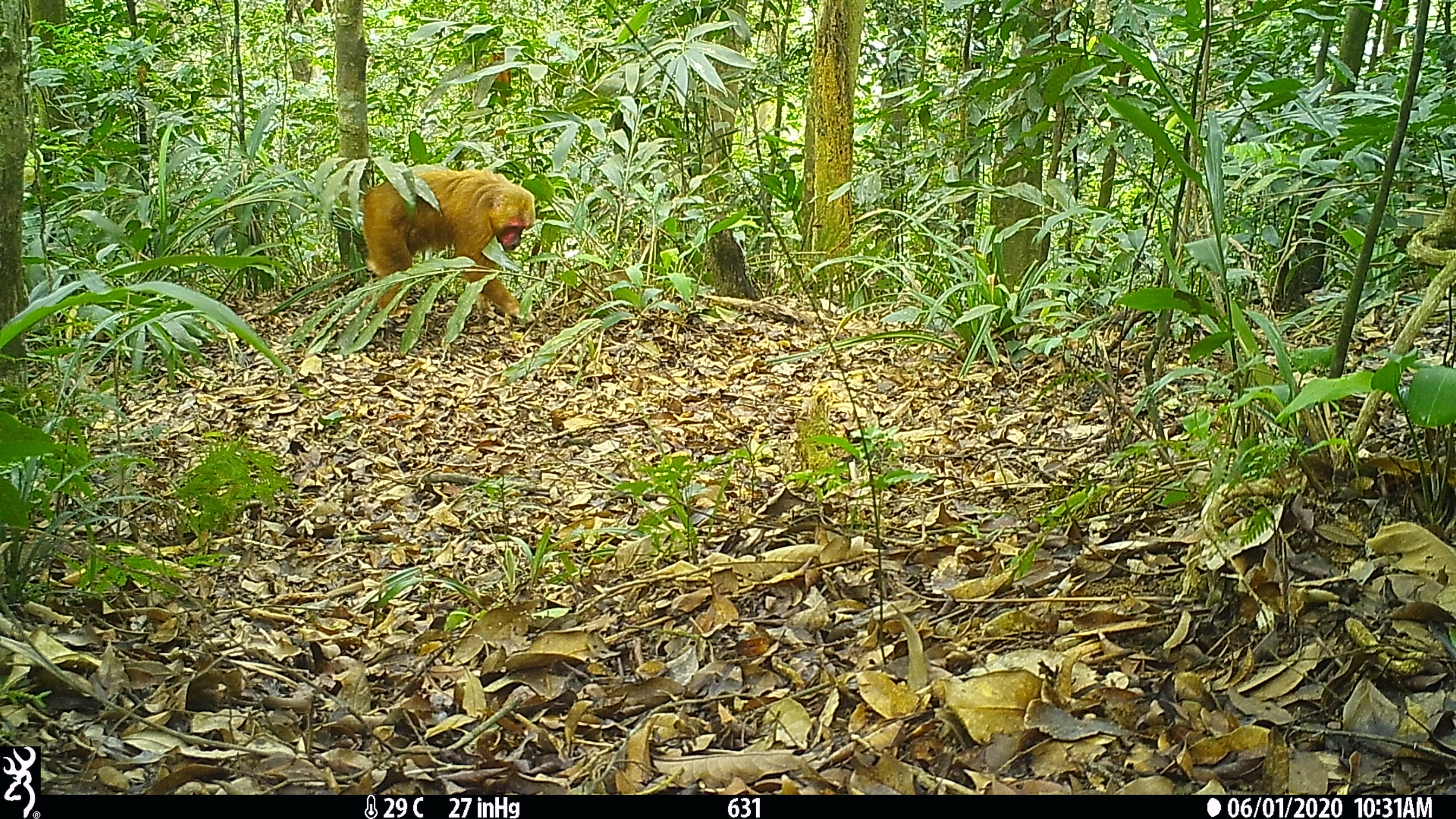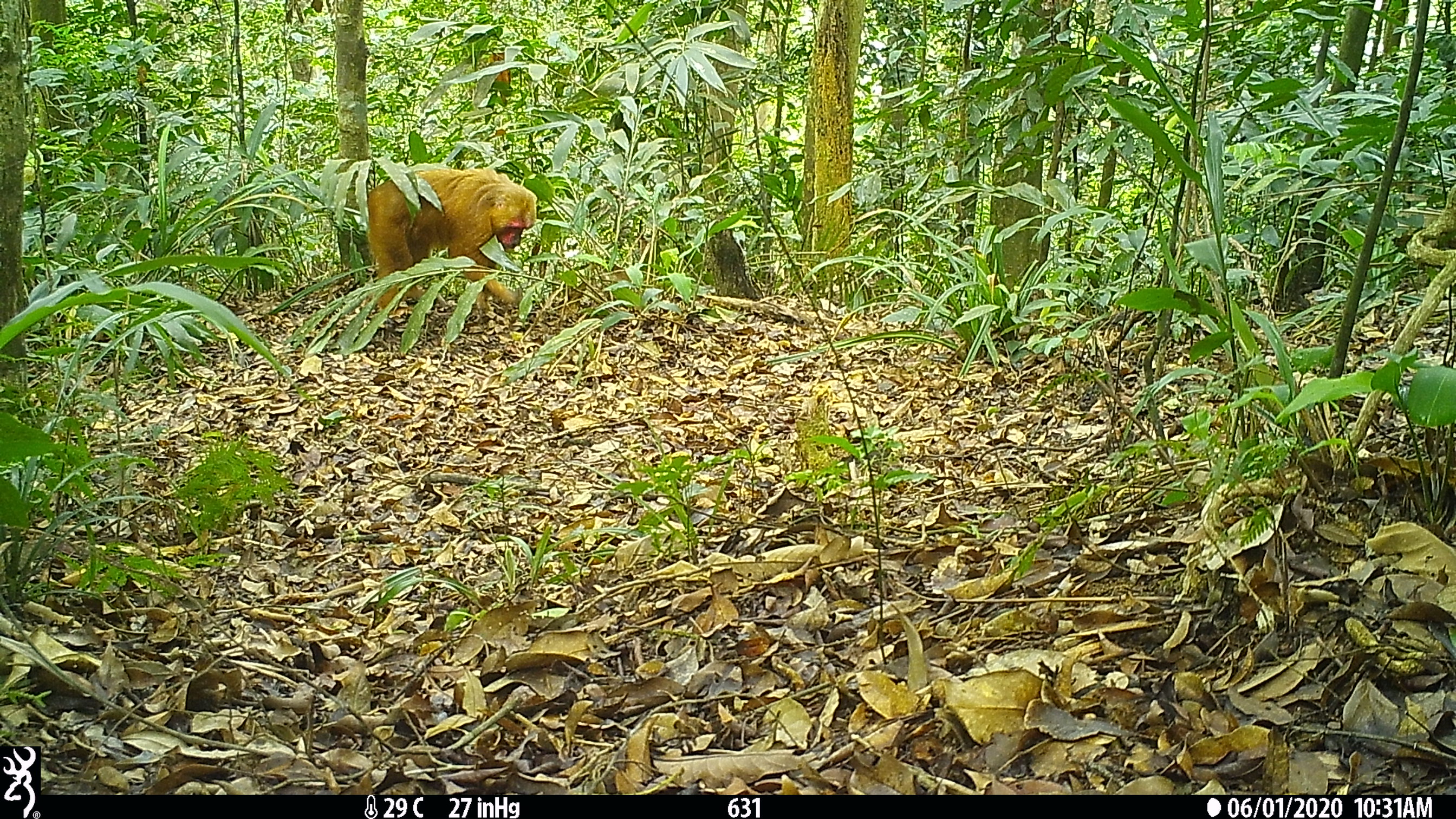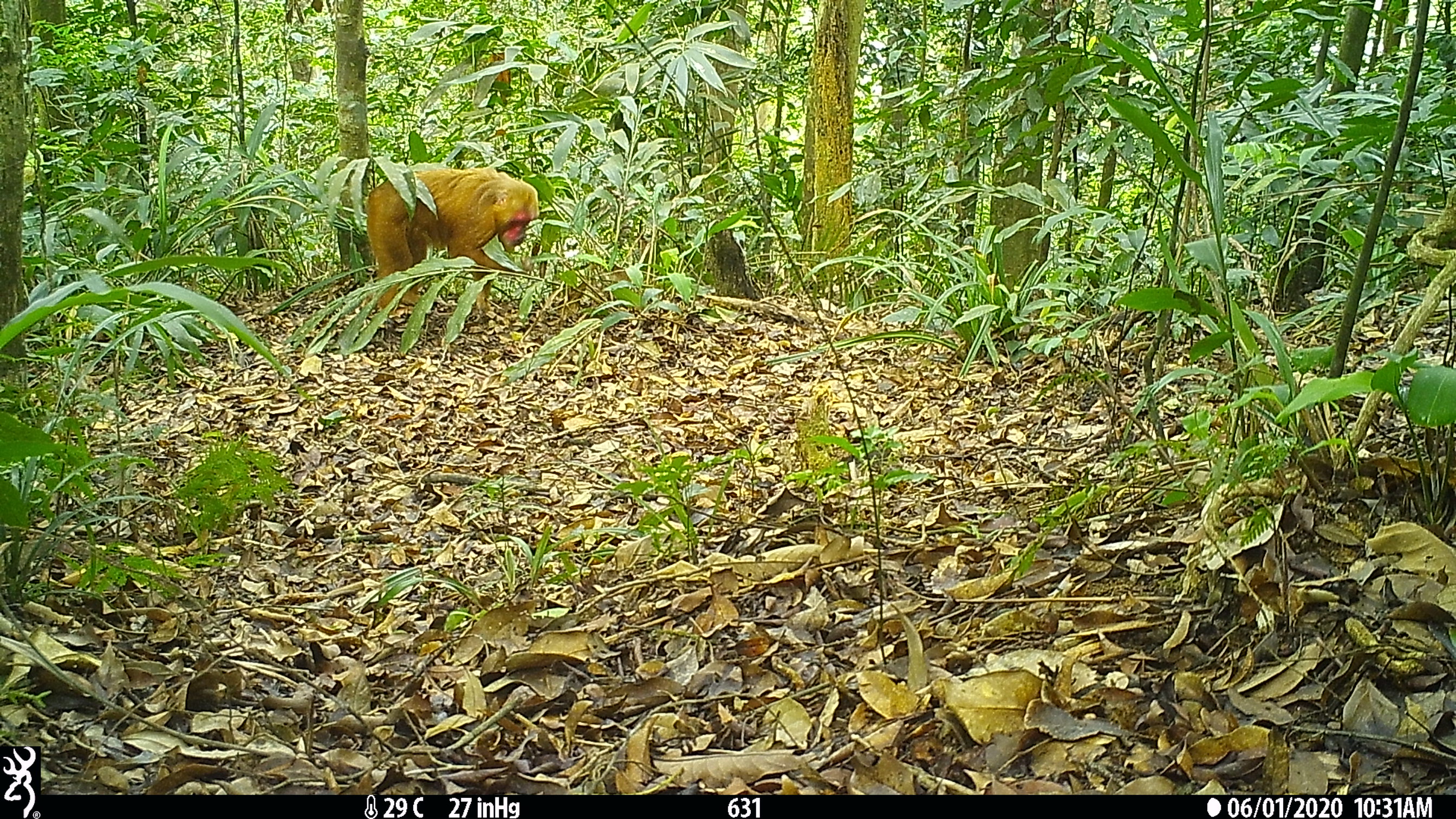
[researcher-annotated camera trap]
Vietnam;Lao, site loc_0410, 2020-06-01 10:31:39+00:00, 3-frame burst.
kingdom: Animalia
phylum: Chordata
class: Mammalia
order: Primates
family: Cercopithecidae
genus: Macaca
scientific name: Macaca arctoides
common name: stump-tailed macaque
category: stump tailed macaque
Stump tailed macaque (stump-tailed macaque) (Macaca arctoides). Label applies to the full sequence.